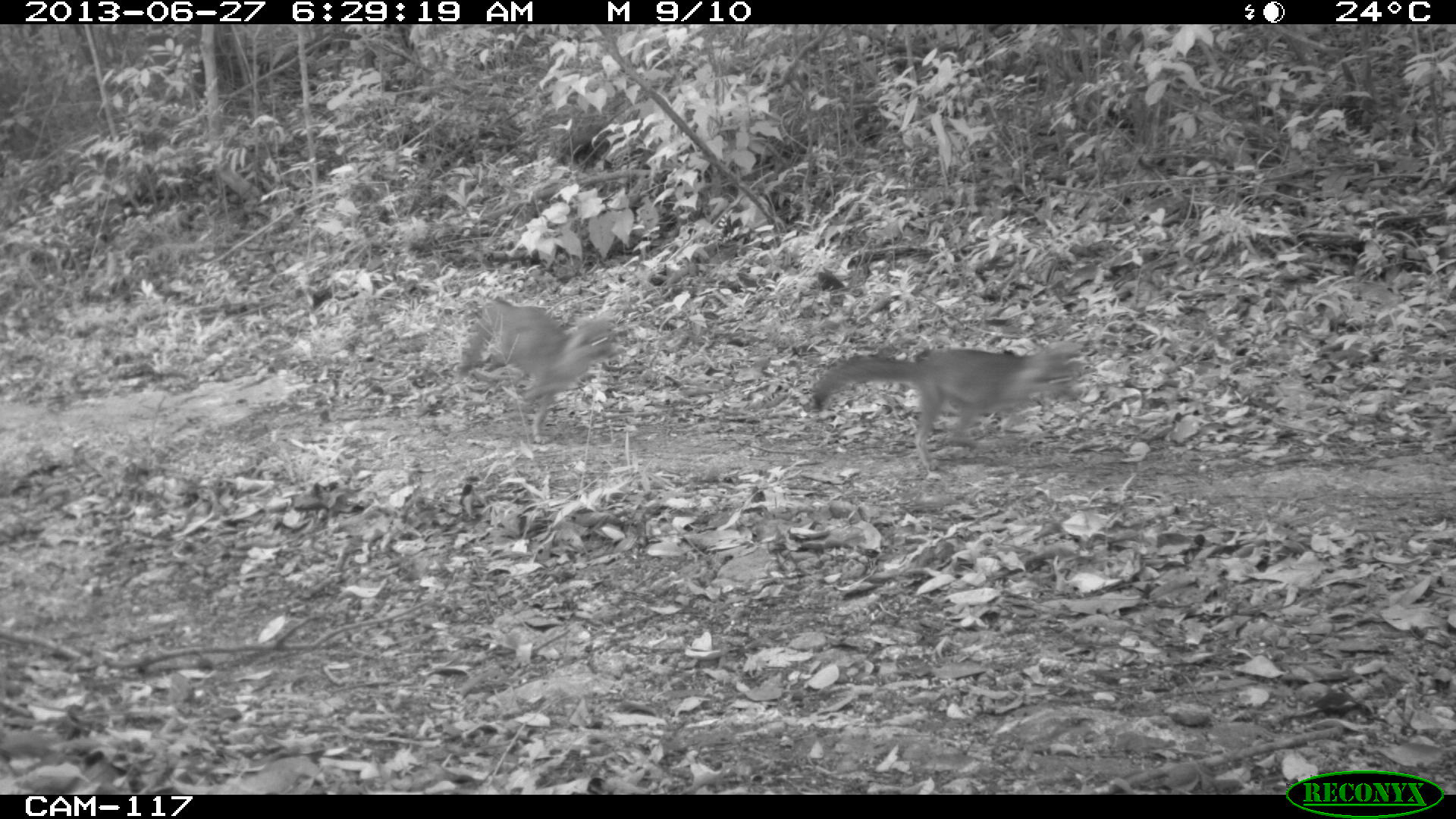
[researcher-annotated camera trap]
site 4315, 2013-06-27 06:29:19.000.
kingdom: Animalia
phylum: Chordata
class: Mammalia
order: Carnivora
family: Canidae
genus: Urocyon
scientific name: Urocyon cinereoargenteus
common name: gray fox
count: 2